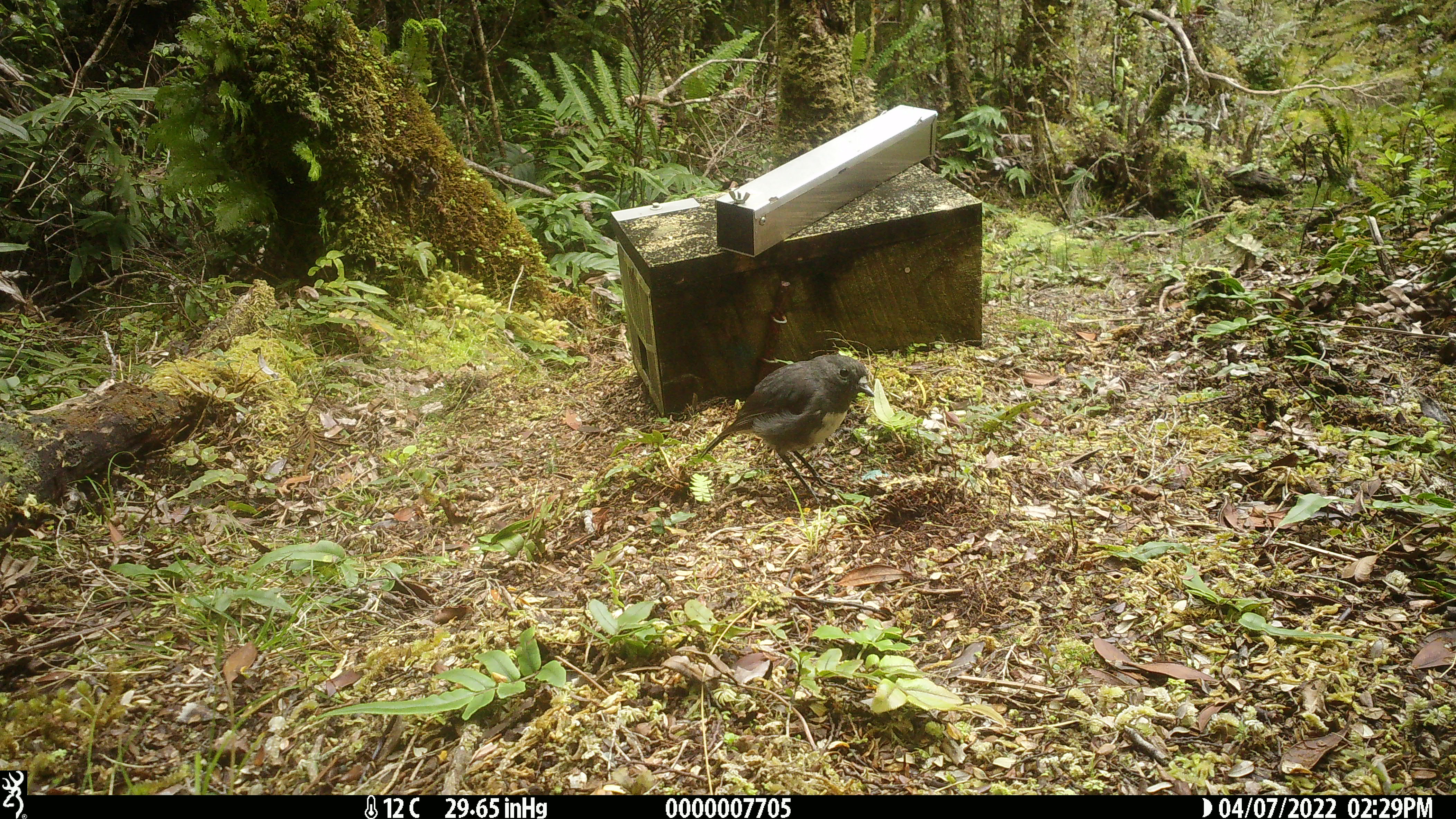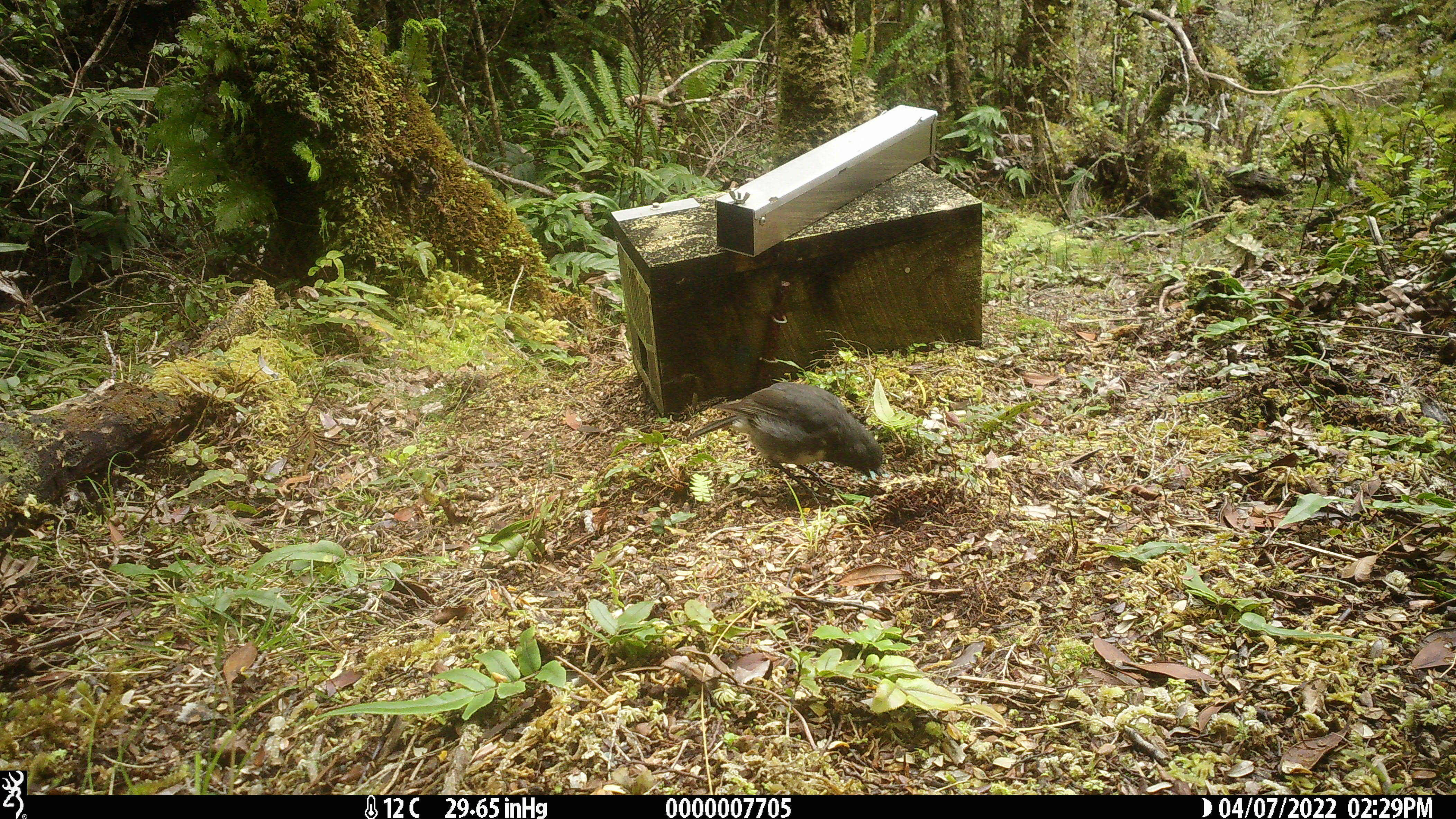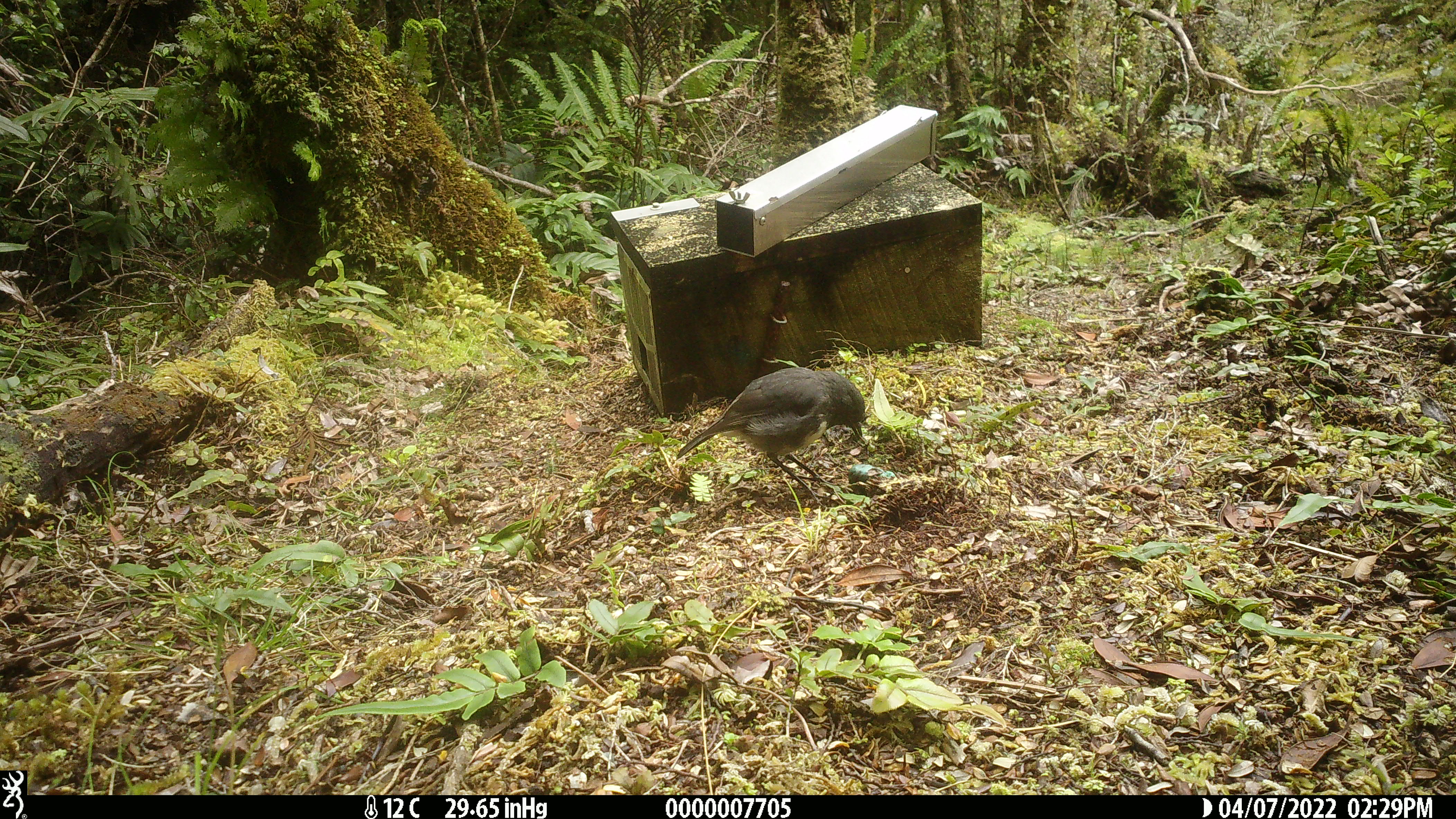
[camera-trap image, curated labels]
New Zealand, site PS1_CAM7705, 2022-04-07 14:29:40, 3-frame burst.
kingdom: Animalia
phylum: Chordata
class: Aves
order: Passeriformes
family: Petroicidae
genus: Petroica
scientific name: Petroica australis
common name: new zealand robin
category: robin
Robin (new zealand robin) (Petroica australis).